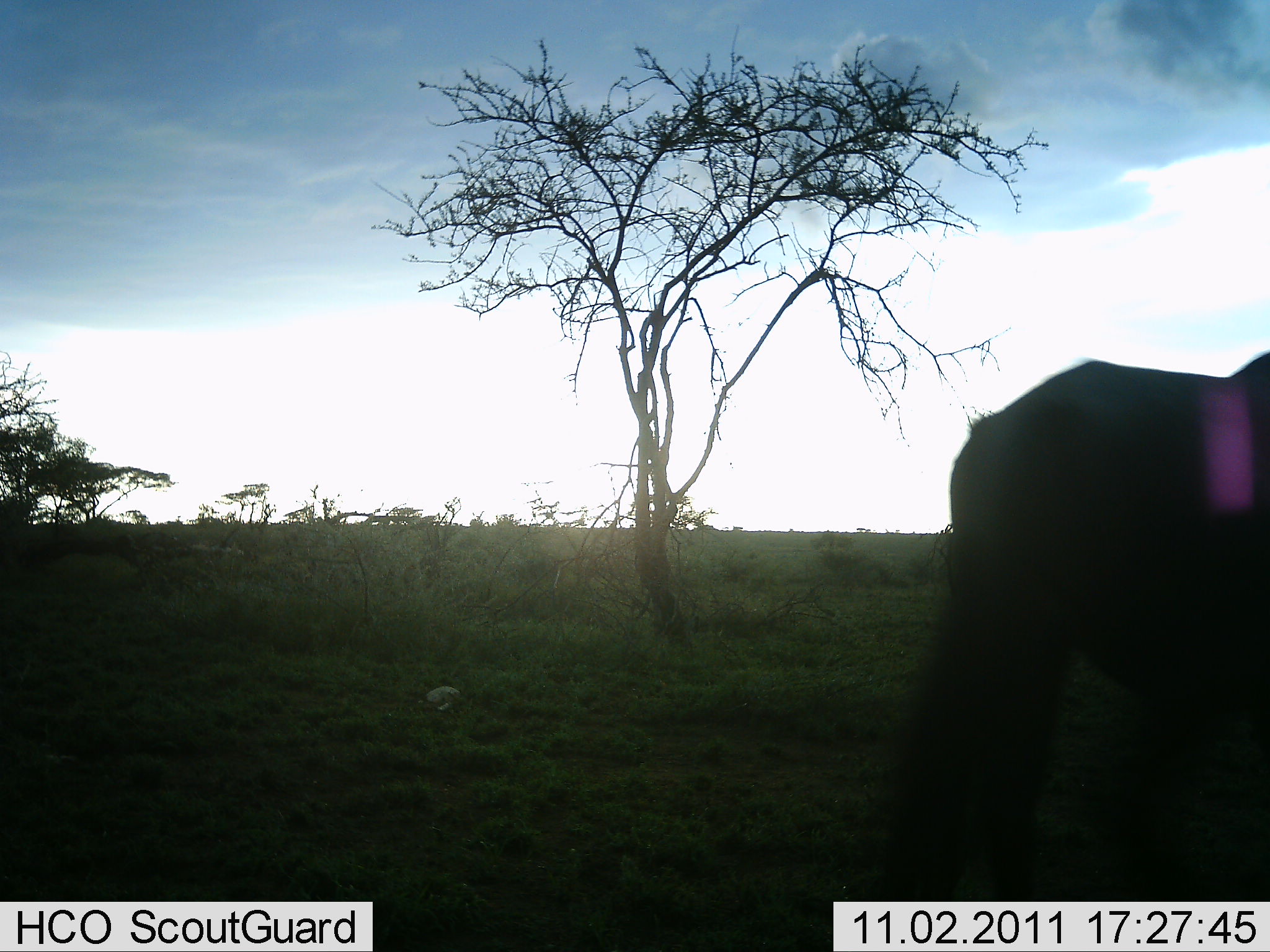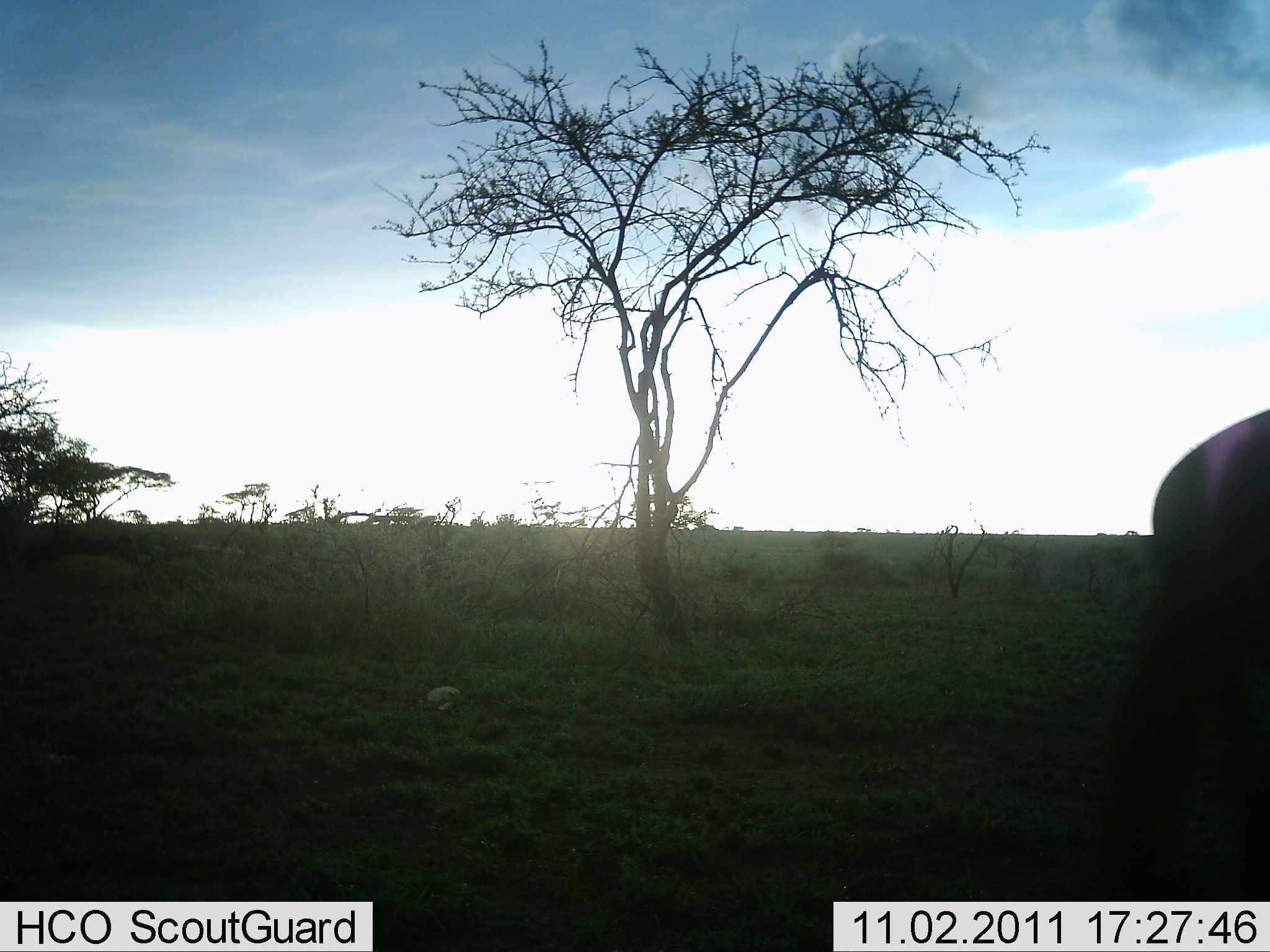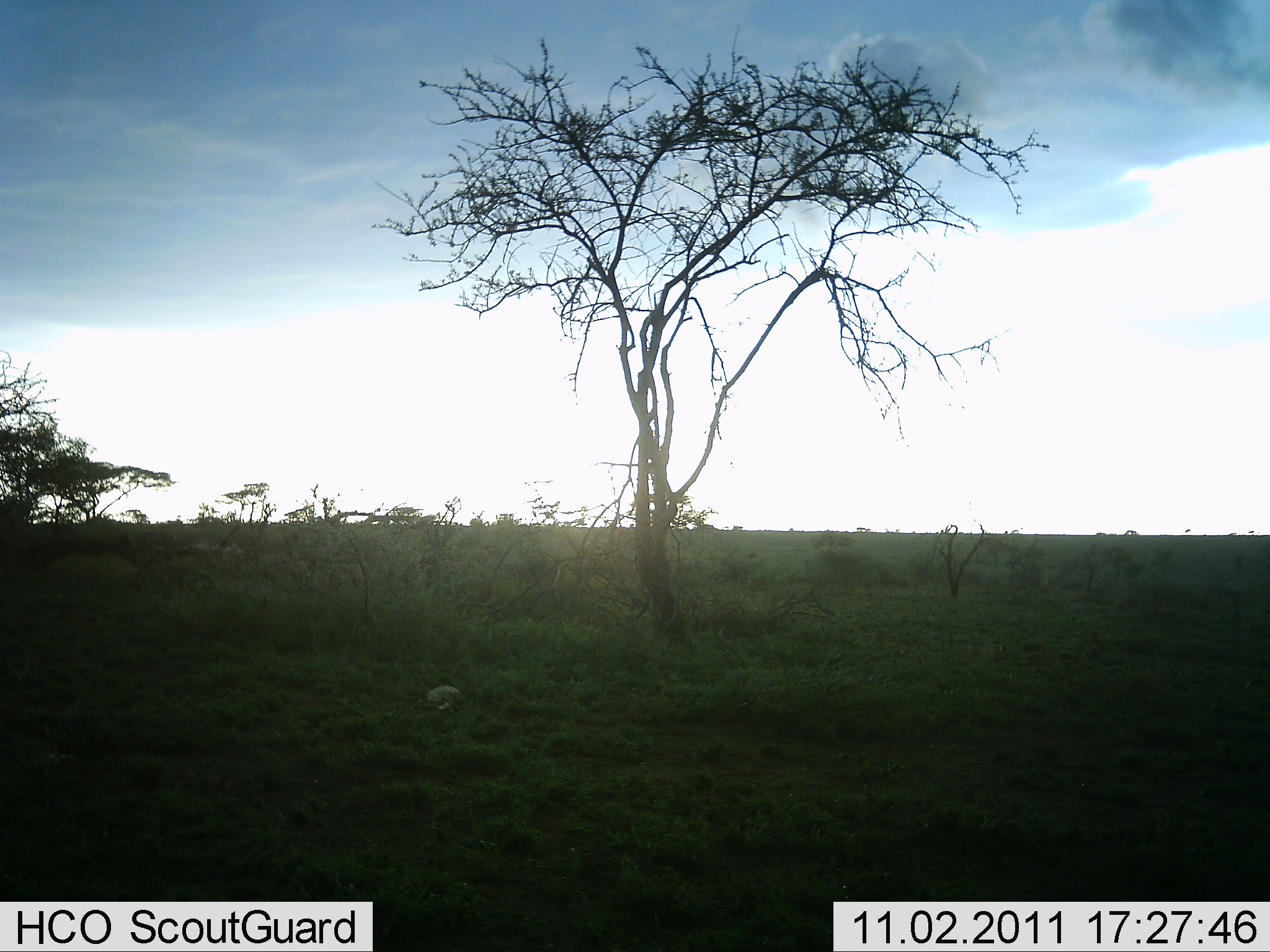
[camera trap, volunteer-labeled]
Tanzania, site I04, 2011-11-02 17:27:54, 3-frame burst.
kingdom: Animalia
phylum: Chordata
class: Mammalia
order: Artiodactyla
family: Bovidae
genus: Connochaetes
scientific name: Connochaetes taurinus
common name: blue wildebeest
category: wildebeest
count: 1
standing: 25%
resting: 0%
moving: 75%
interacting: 0%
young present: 0%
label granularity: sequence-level